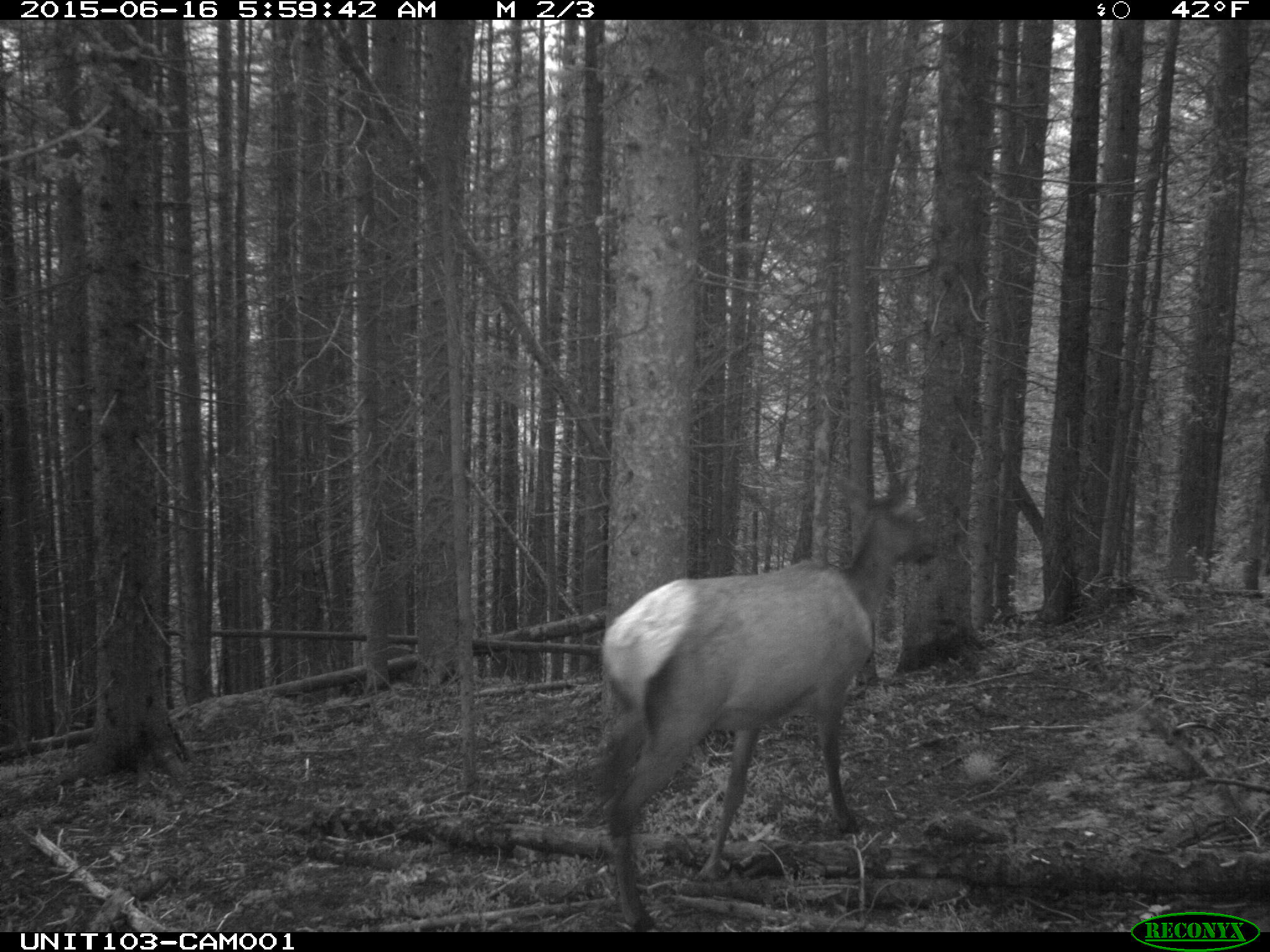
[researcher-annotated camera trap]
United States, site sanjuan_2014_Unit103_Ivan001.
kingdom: Animalia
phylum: Chordata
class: Mammalia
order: Artiodactyla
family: Cervidae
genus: Cervus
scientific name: Cervus elaphus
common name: red deer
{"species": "Cervus elaphus (red deer)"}